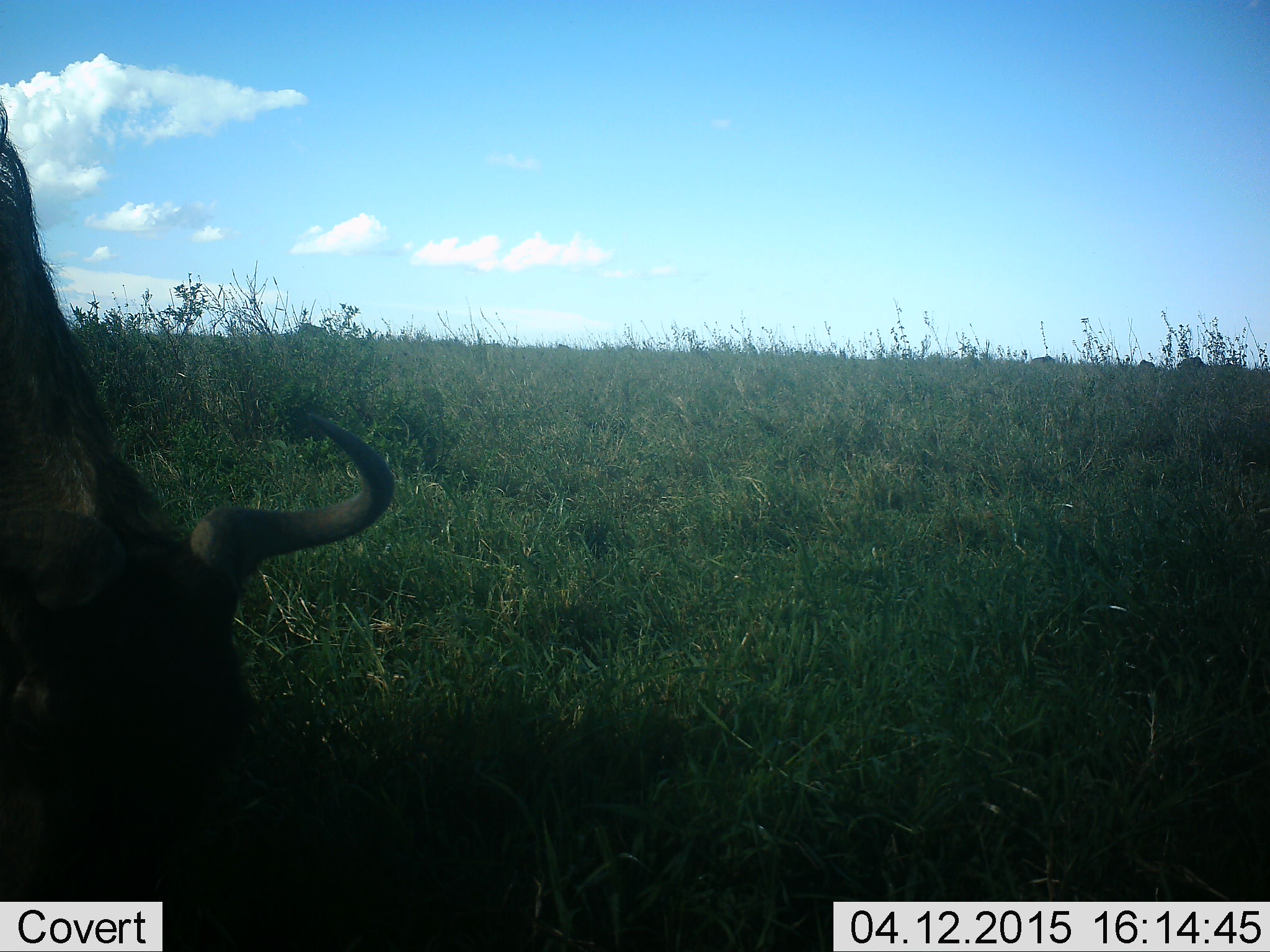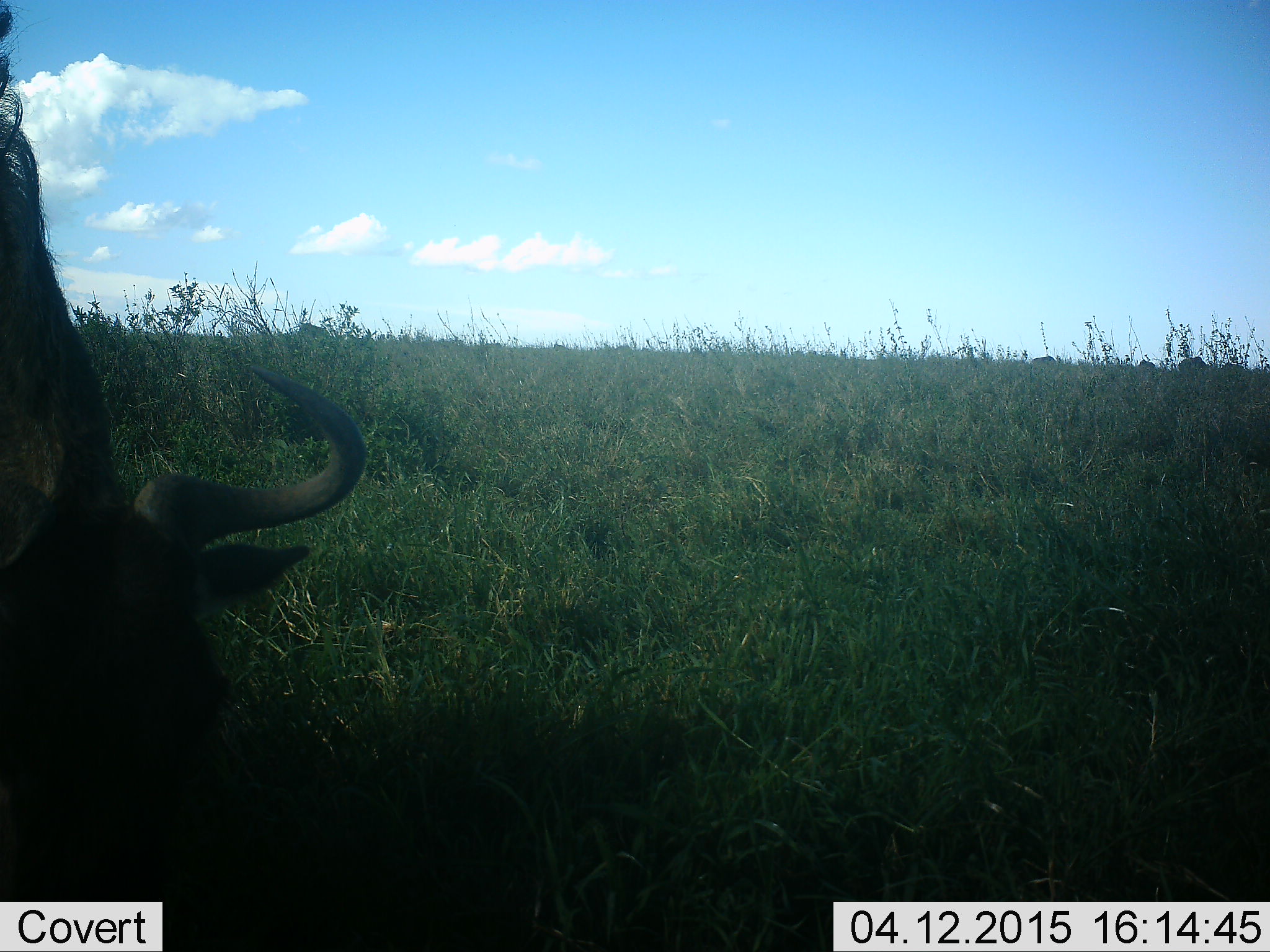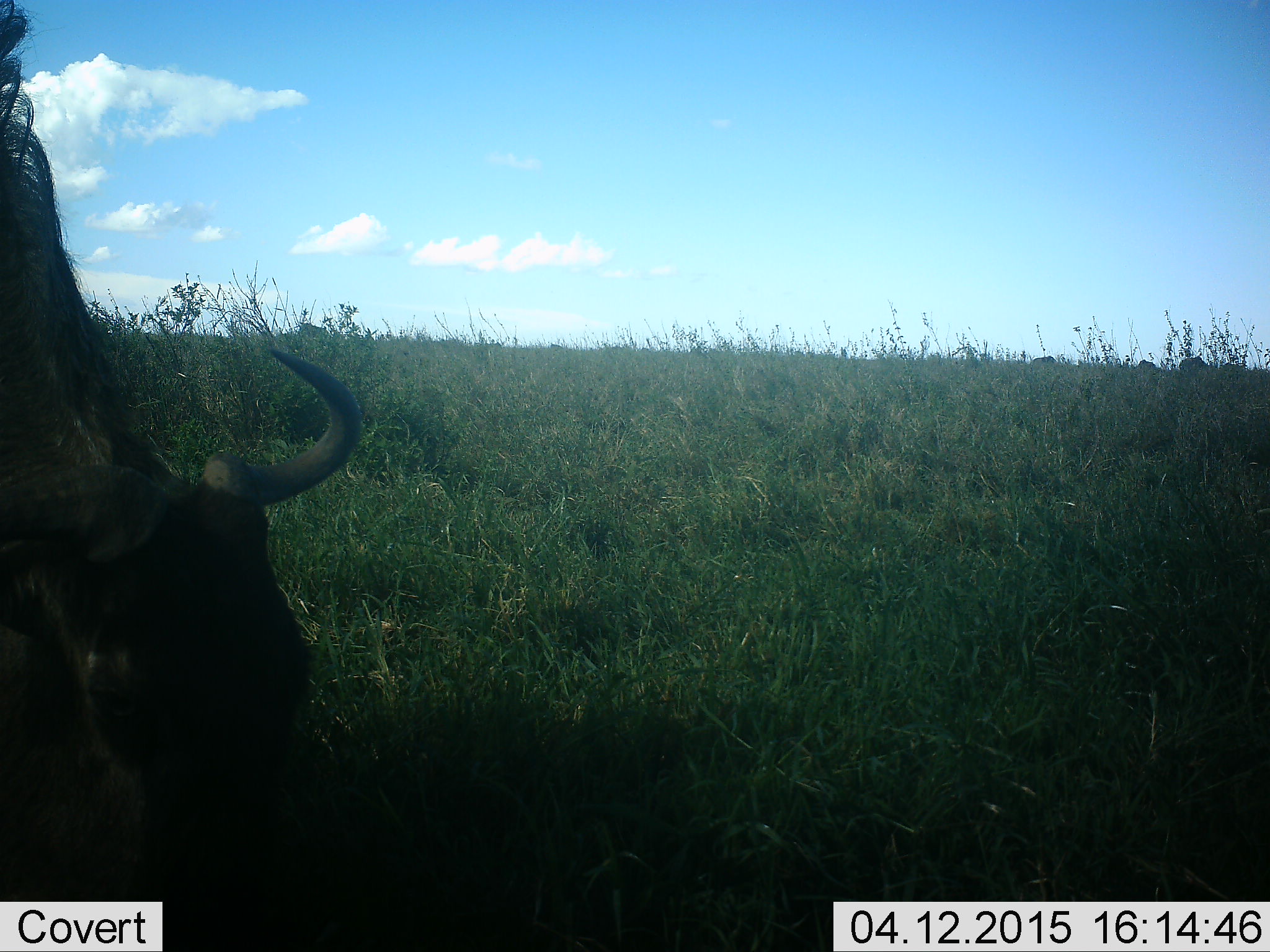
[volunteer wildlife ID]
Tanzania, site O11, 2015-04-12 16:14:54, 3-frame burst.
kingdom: Animalia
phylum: Chordata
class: Mammalia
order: Artiodactyla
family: Bovidae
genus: Connochaetes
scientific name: Connochaetes taurinus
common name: blue wildebeest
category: wildebeest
Wildebeest (blue wildebeest) (Connochaetes taurinus), count 1. Behavior (volunteer vote fractions): standing 20%, resting 10%, moving 0%, interacting 0%. Young present (vote fraction): 0%. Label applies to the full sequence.